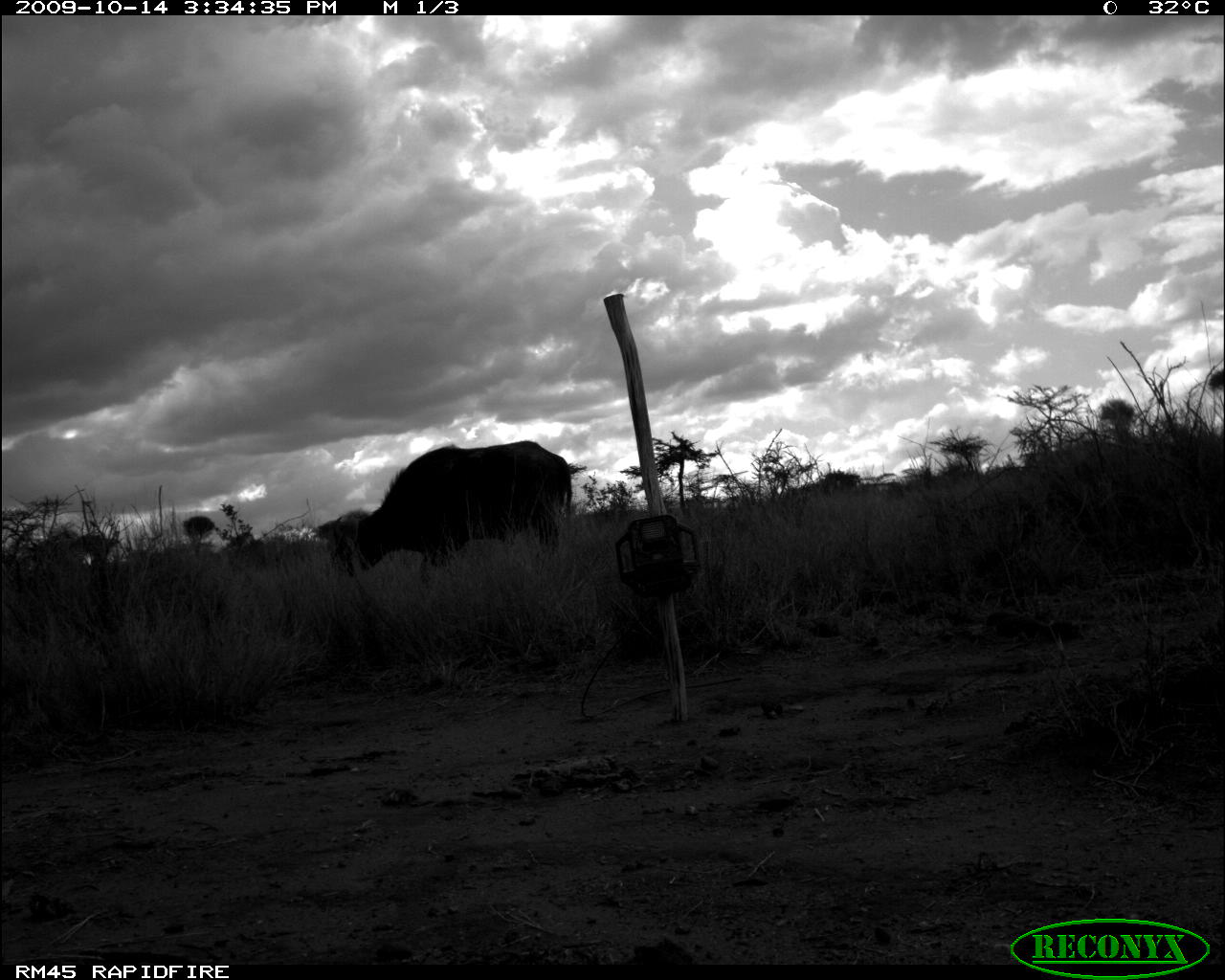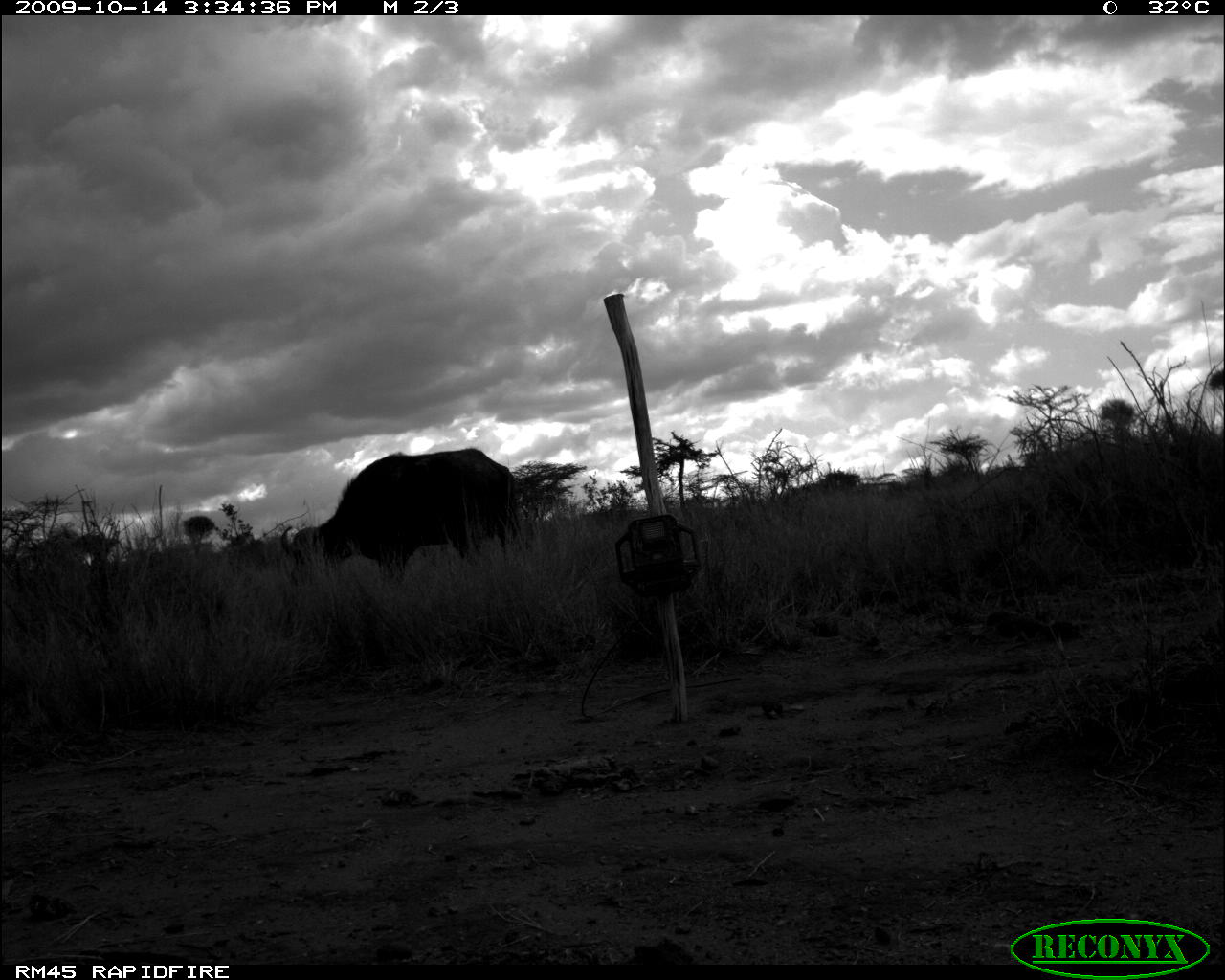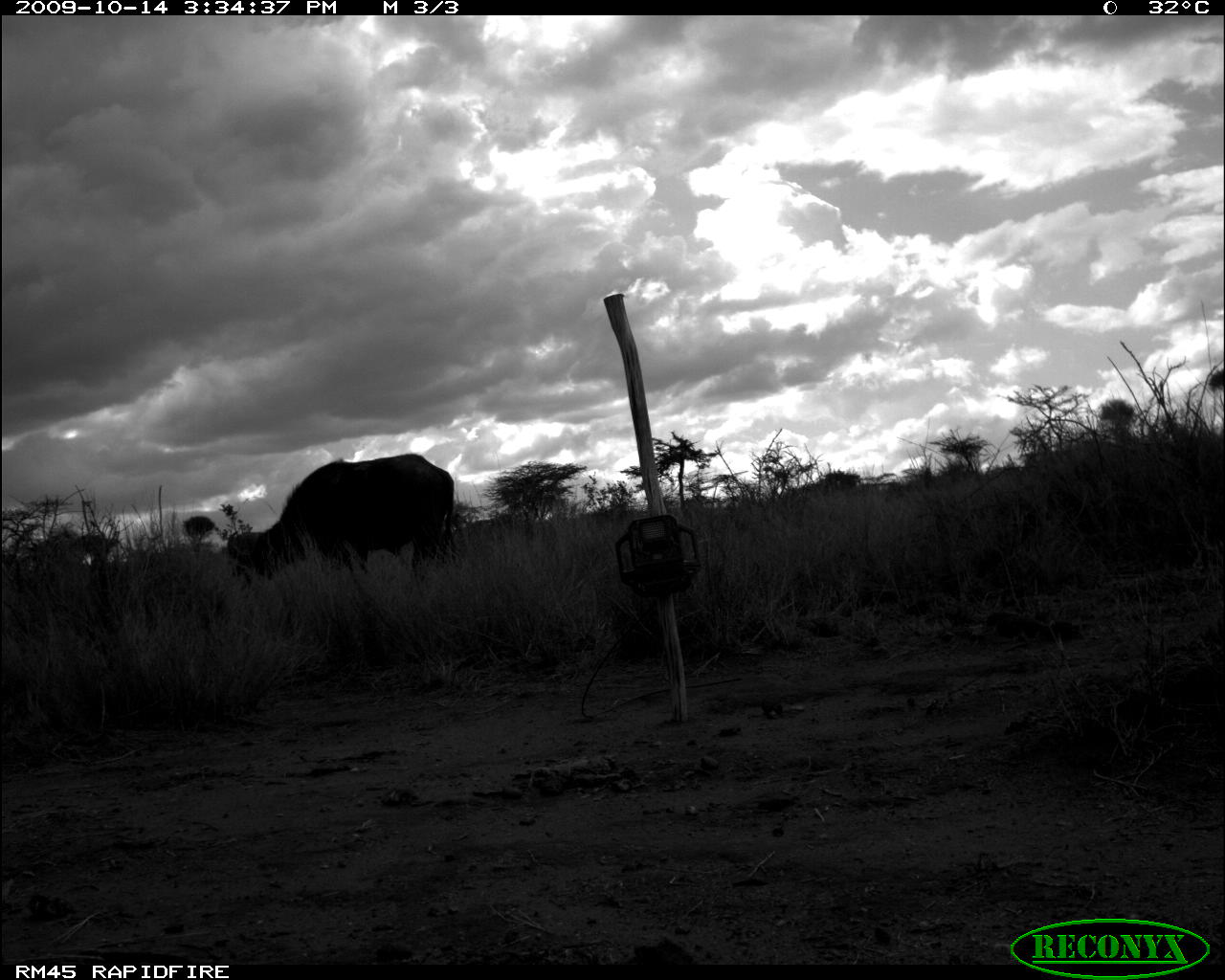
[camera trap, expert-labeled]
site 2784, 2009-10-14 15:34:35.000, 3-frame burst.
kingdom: Animalia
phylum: Chordata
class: Mammalia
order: Artiodactyla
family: Bovidae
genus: Syncerus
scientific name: Syncerus caffer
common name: african buffalo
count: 1